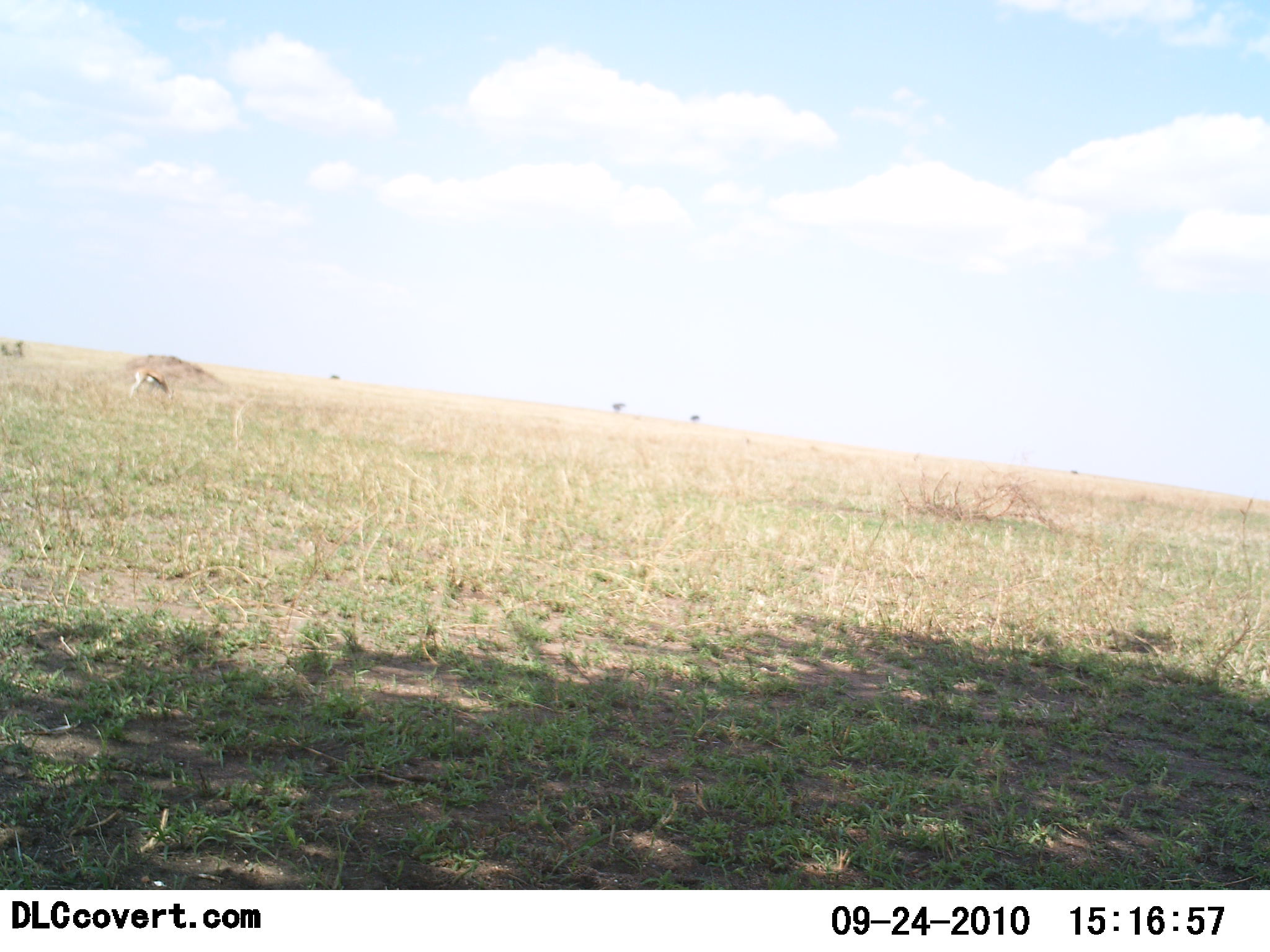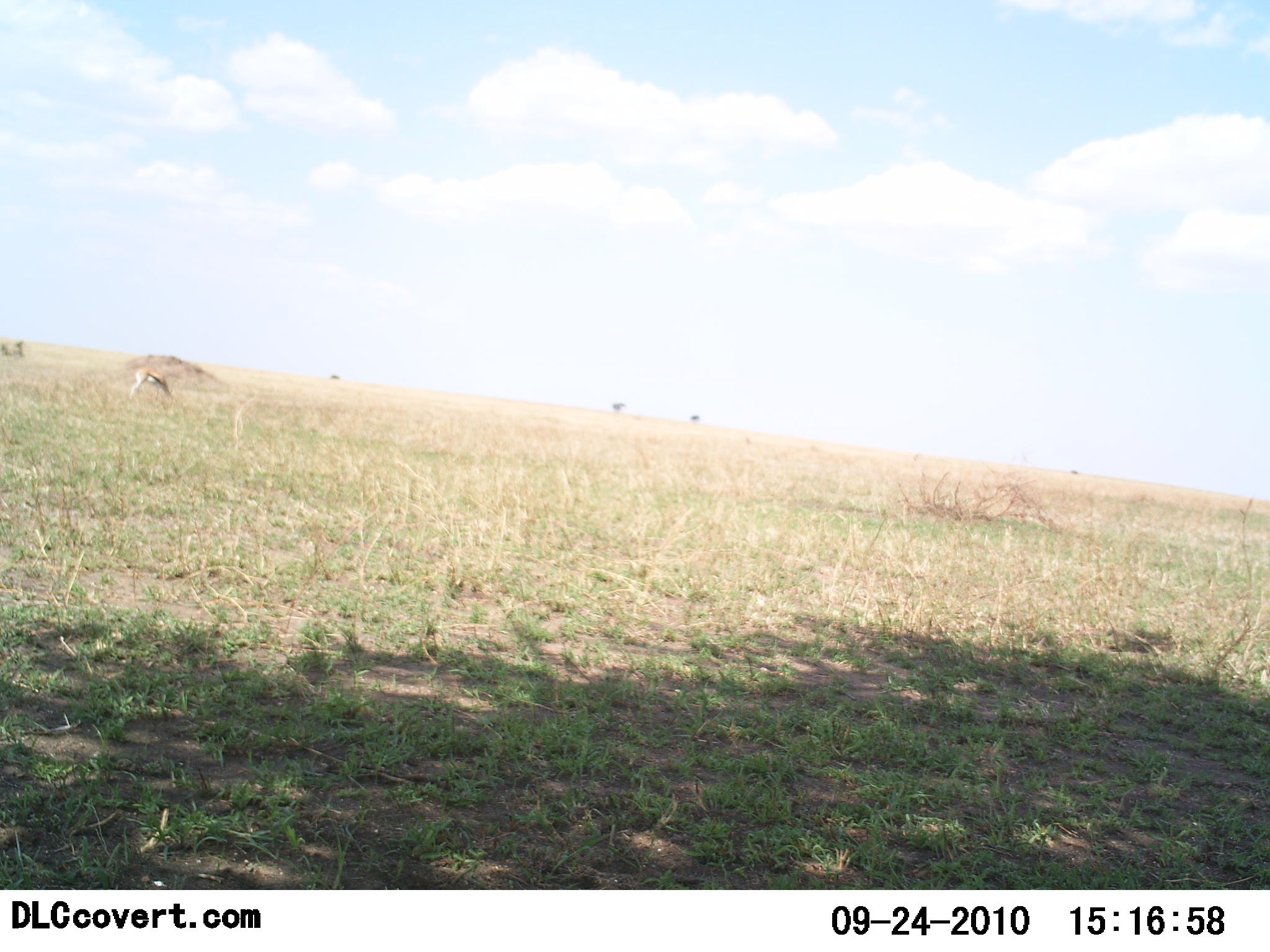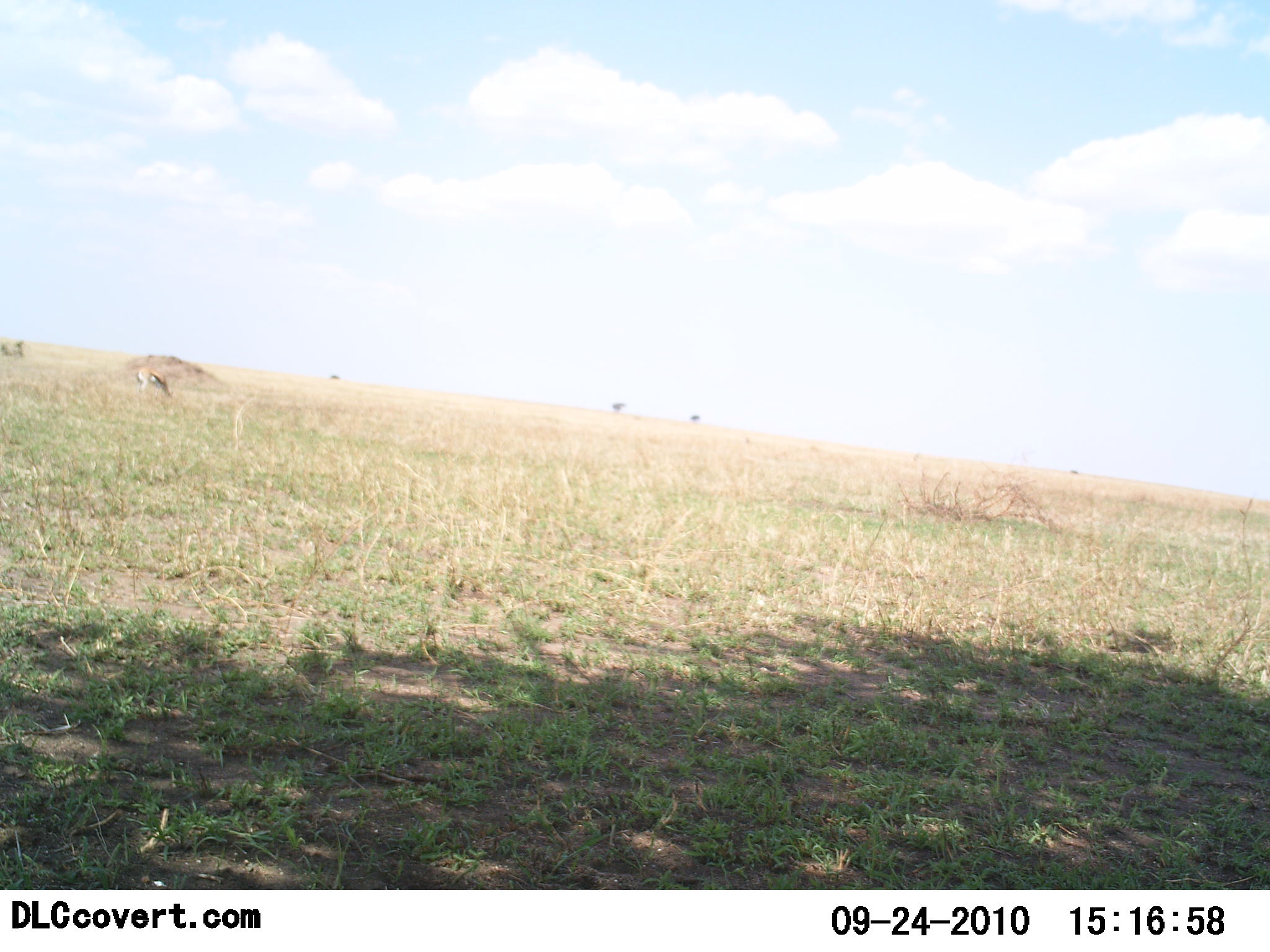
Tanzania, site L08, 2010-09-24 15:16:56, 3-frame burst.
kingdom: Animalia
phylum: Chordata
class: Mammalia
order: Artiodactyla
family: Bovidae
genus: Eudorcas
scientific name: Eudorcas thomsonii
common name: thomson's gazelle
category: gazellethomsons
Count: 1.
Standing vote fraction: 20%.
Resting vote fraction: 0%.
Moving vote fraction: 7%.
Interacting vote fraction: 0%.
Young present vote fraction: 0%.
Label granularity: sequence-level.